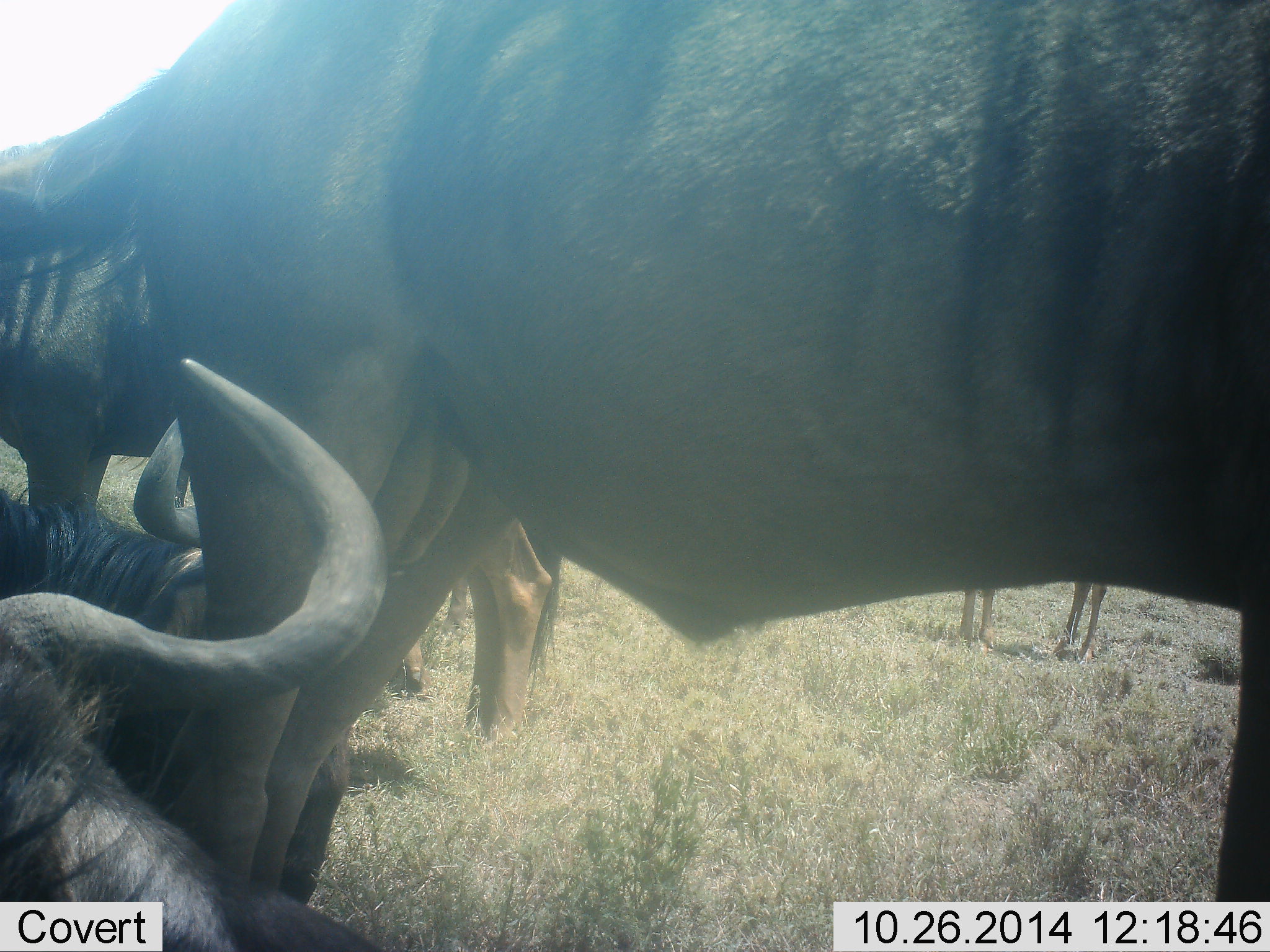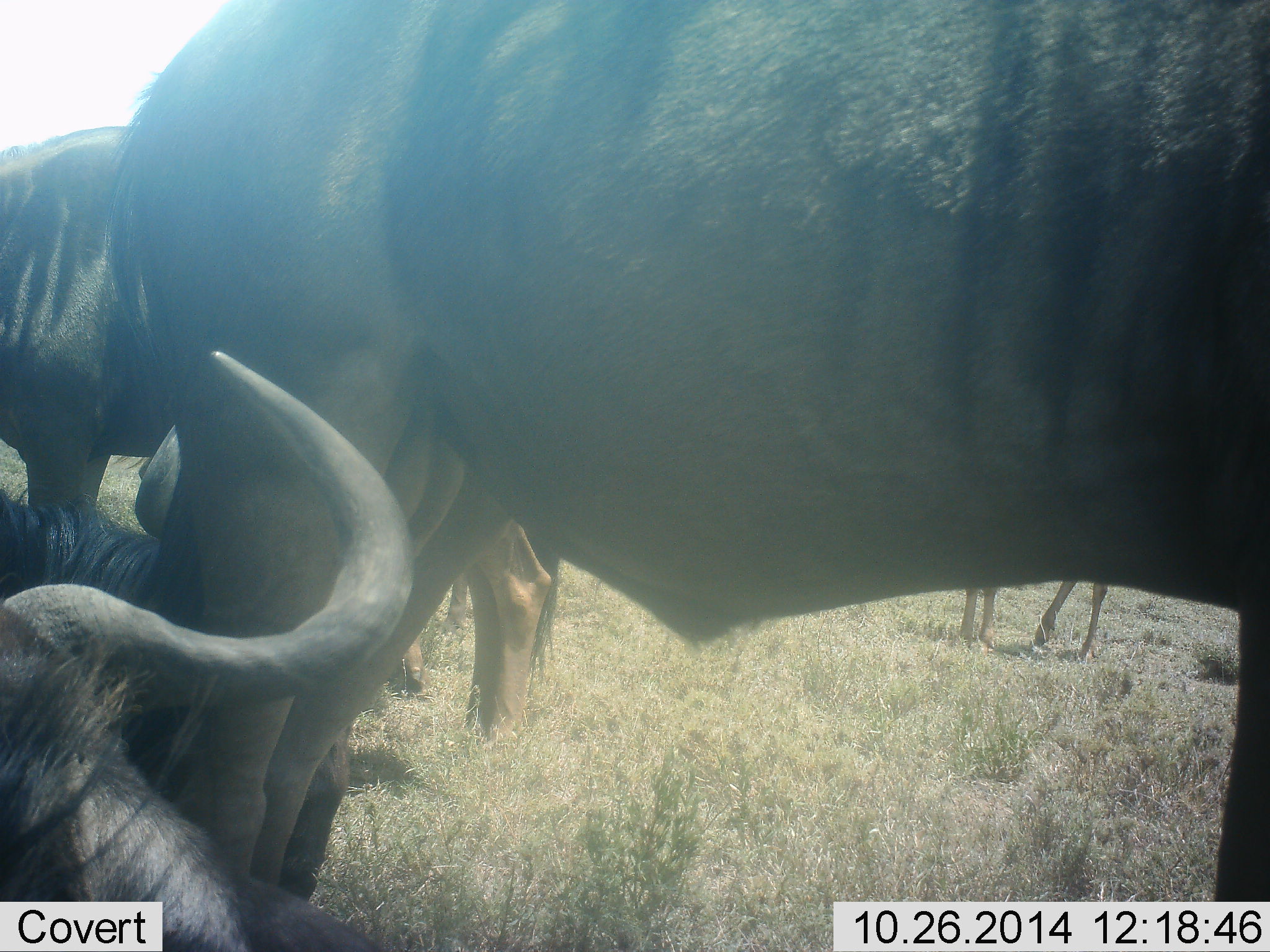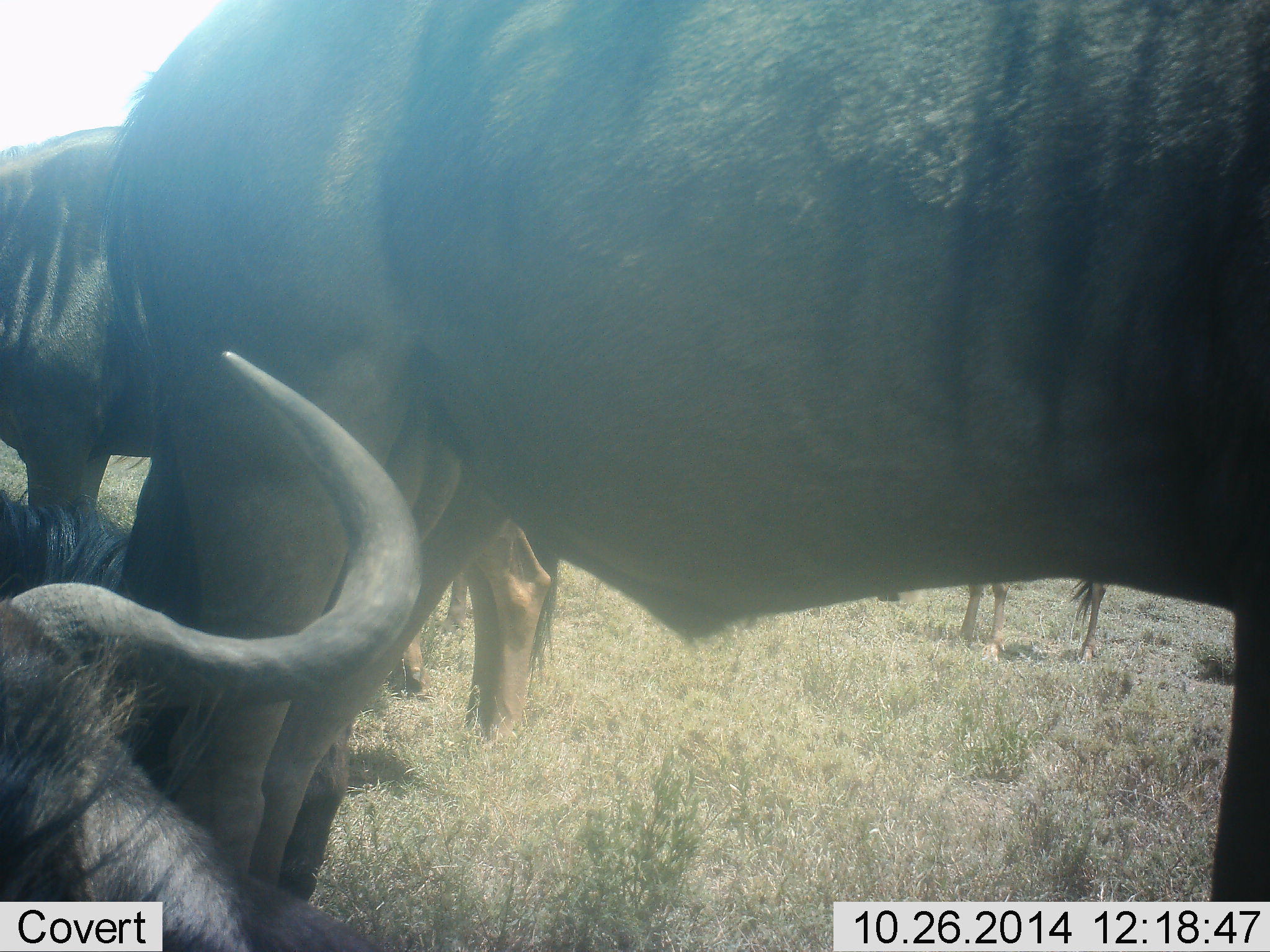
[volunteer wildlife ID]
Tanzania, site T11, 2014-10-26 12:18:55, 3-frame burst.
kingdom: Animalia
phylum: Chordata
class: Mammalia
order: Artiodactyla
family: Bovidae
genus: Connochaetes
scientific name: Connochaetes taurinus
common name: blue wildebeest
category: wildebeest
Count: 4.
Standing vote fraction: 80%.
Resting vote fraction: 40%.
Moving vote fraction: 10%.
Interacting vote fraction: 10%.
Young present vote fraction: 10%.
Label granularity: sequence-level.